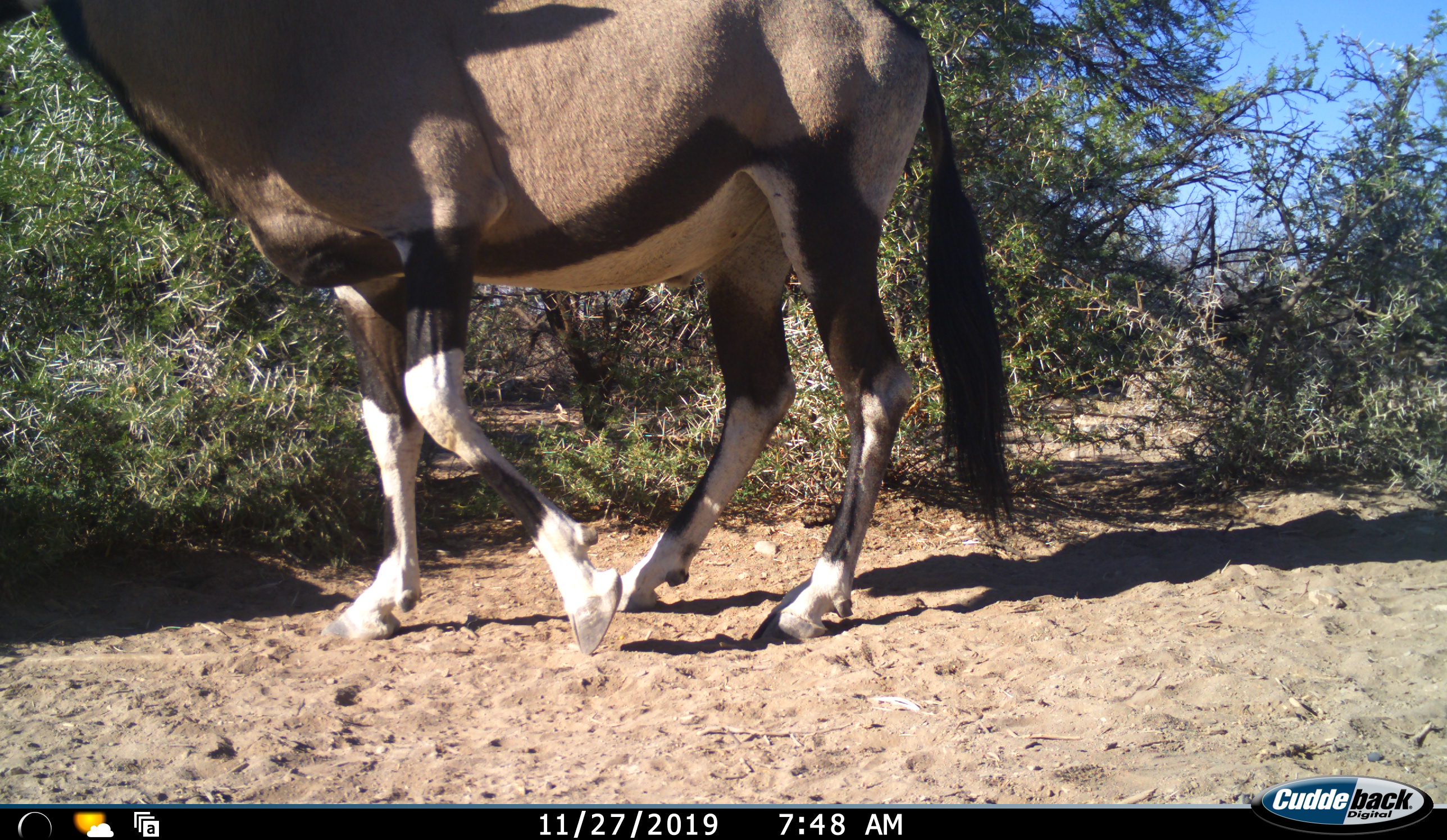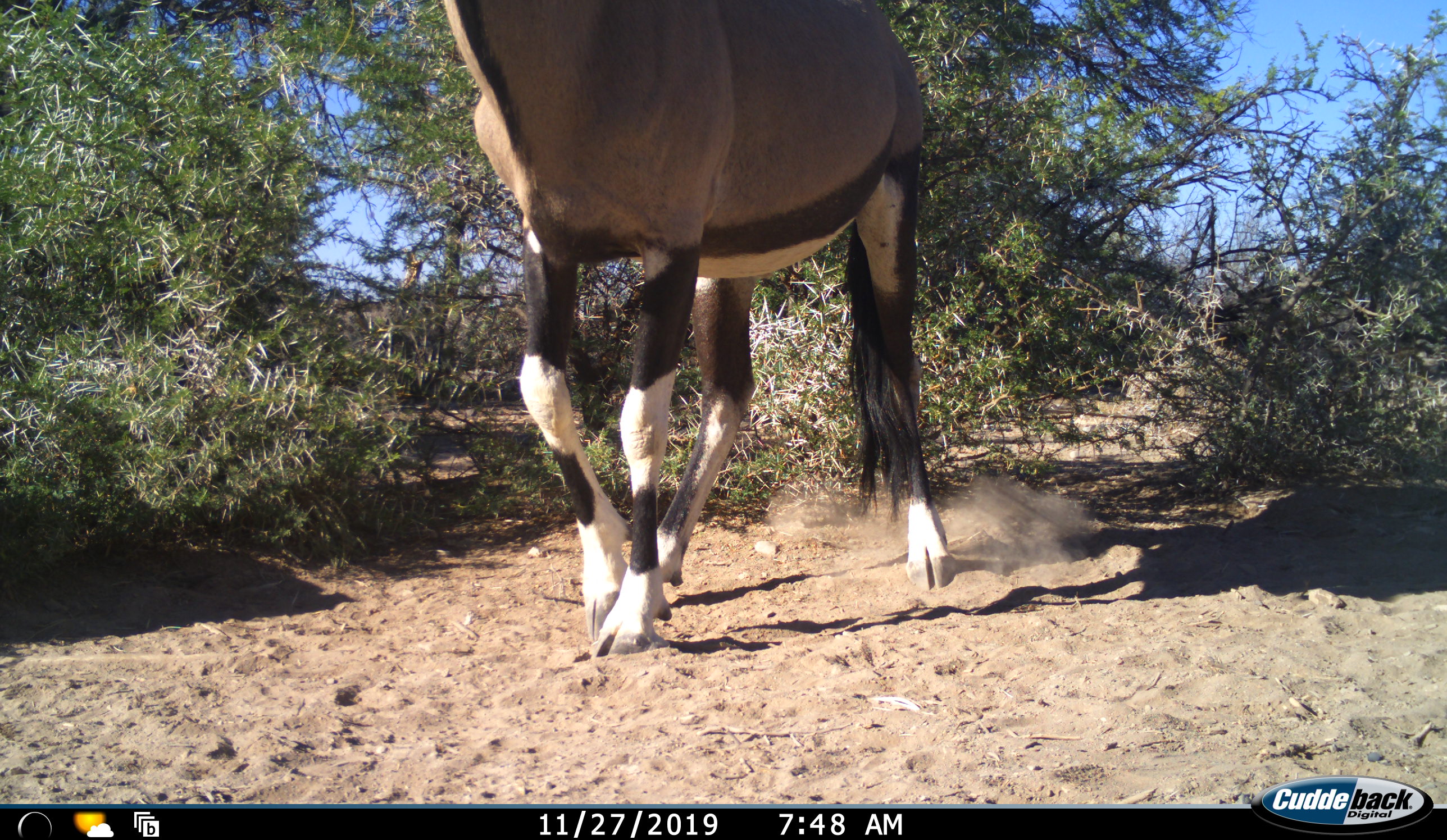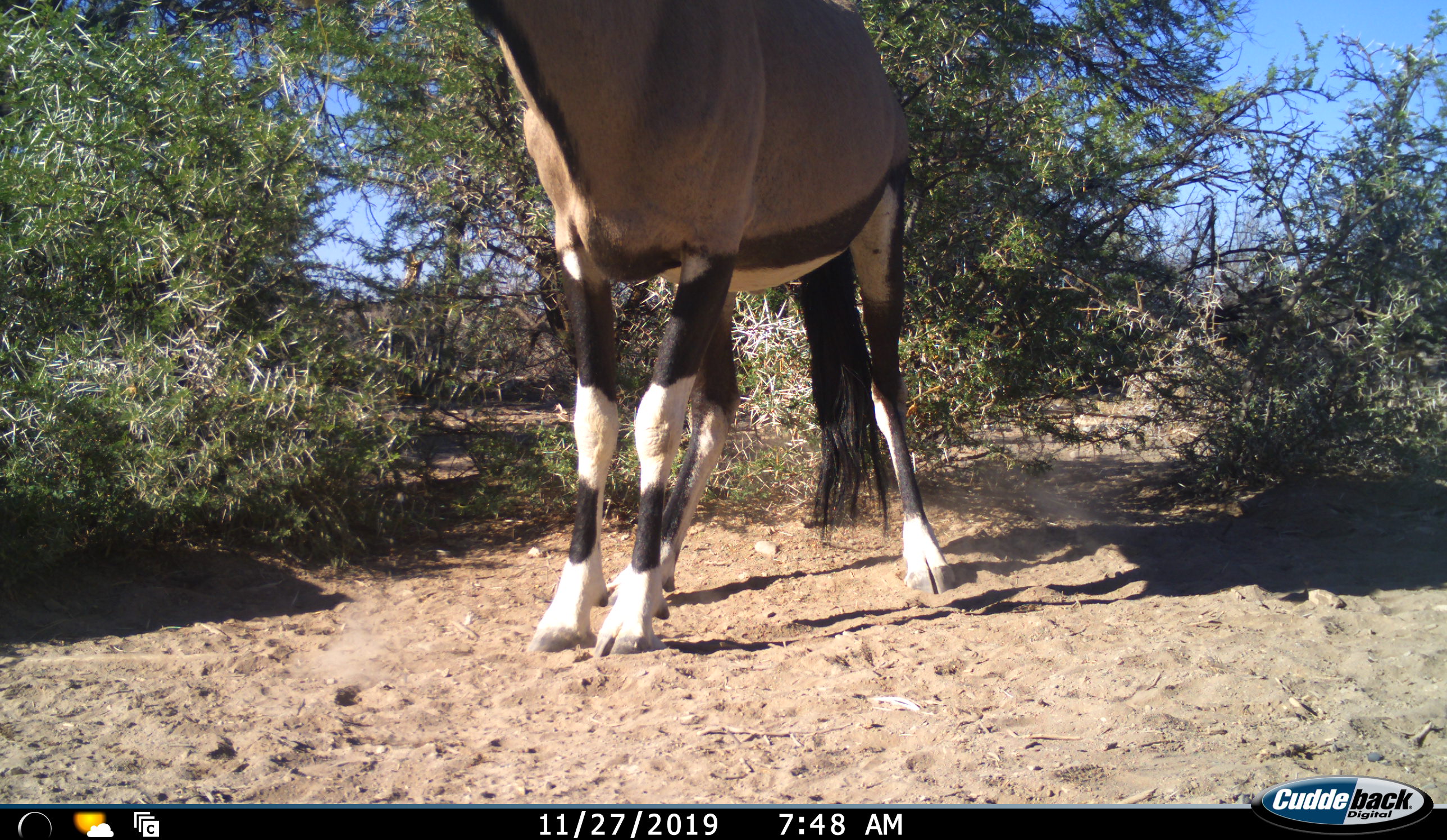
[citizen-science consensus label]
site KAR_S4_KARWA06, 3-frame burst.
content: unidentified animal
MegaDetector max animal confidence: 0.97